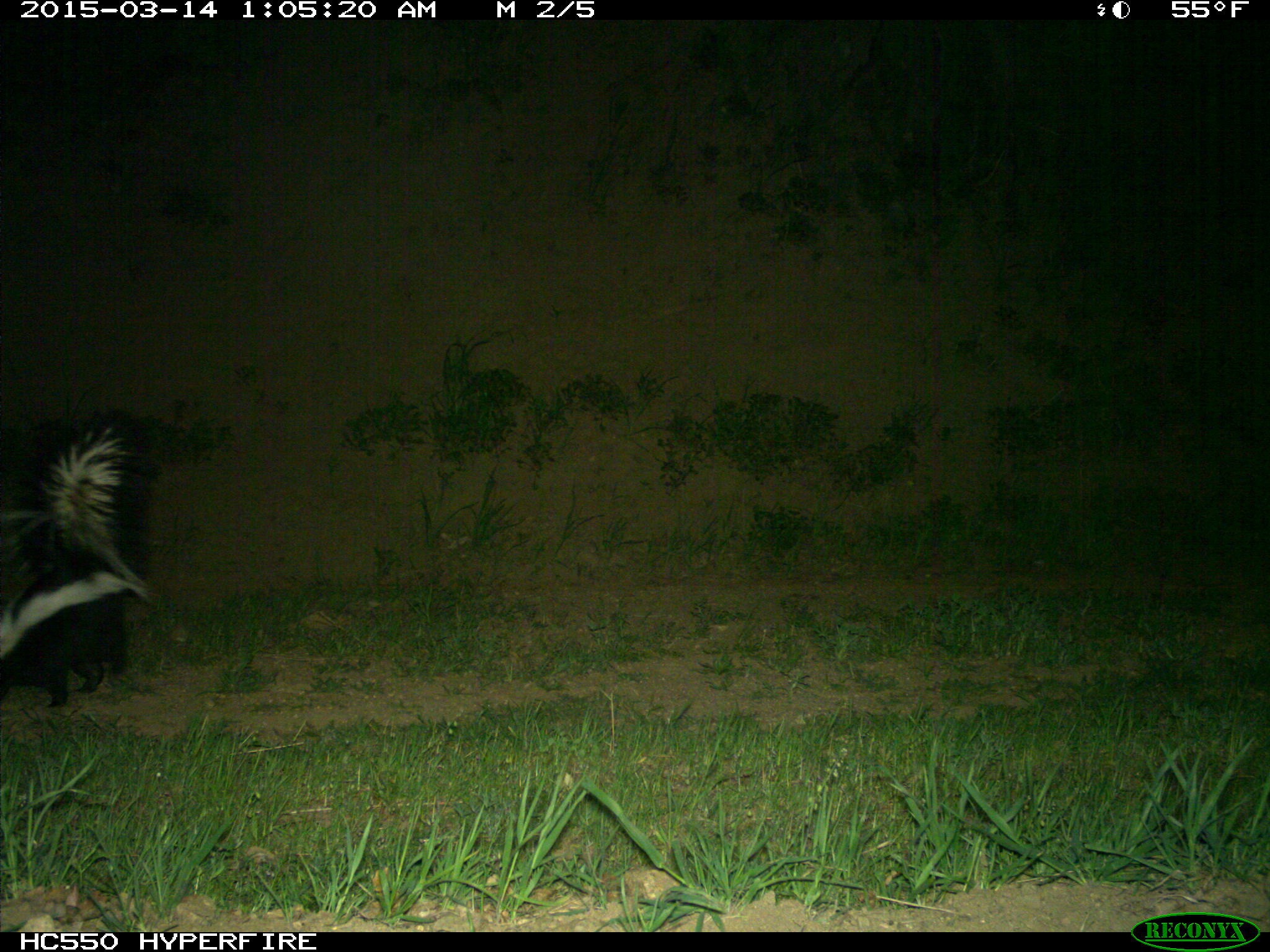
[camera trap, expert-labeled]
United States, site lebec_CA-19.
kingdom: Animalia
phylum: Chordata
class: Mammalia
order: Carnivora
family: Mephitidae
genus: Mephitis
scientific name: Mephitis mephitis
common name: striped skunk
Mephitis mephitis (striped skunk).